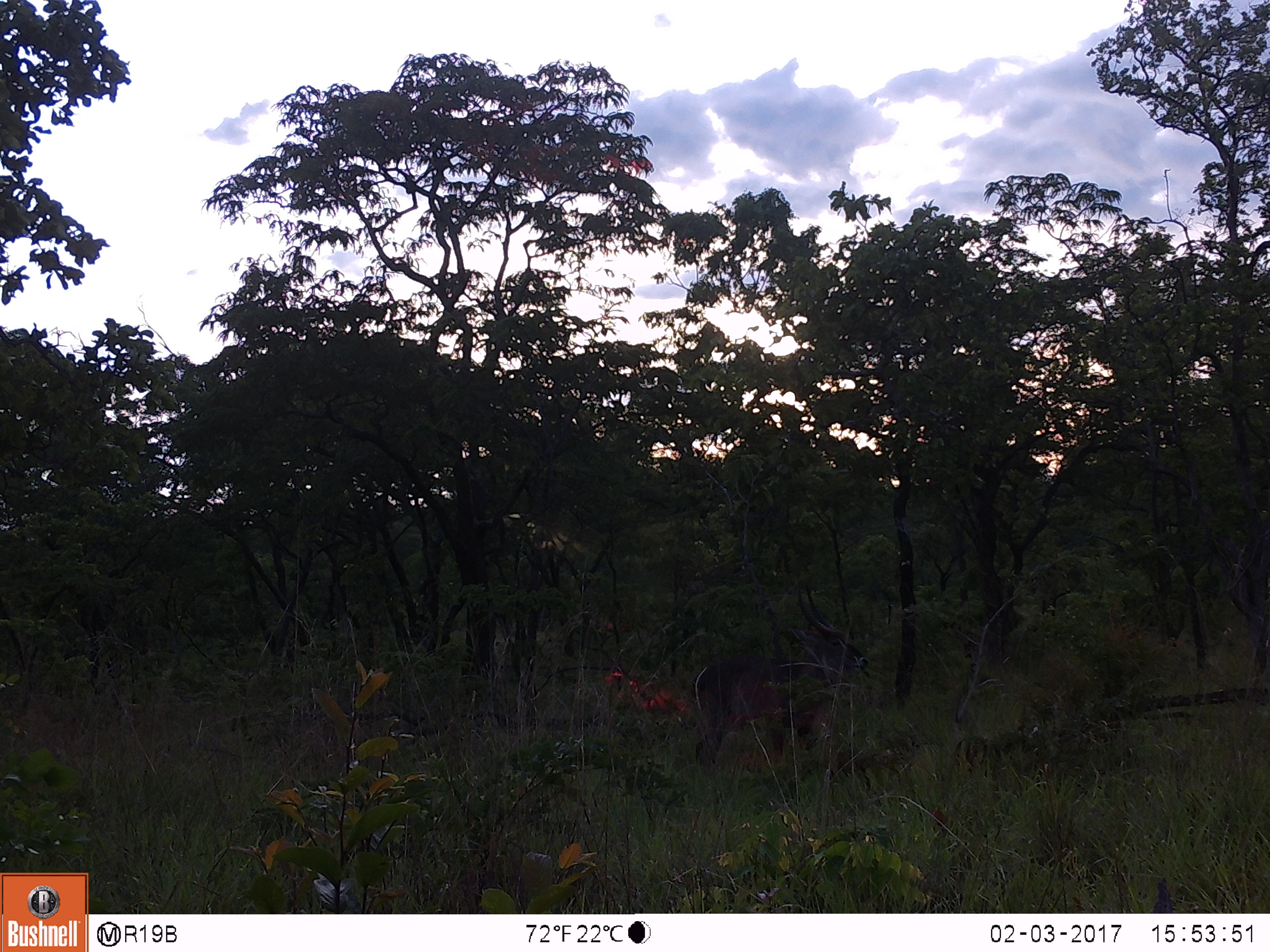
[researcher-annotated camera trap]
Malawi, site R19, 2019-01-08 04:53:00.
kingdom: Animalia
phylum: Chordata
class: Mammalia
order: Artiodactyla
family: Bovidae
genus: Kobus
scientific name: Kobus ellipsiprymnus ellipsiprymnus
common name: common waterbuck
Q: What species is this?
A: Common waterbuck (Kobus ellipsiprymnus ellipsiprymnus).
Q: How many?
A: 1.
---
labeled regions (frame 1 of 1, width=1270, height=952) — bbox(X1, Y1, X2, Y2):
common waterbuck: bbox(676, 566, 880, 788)